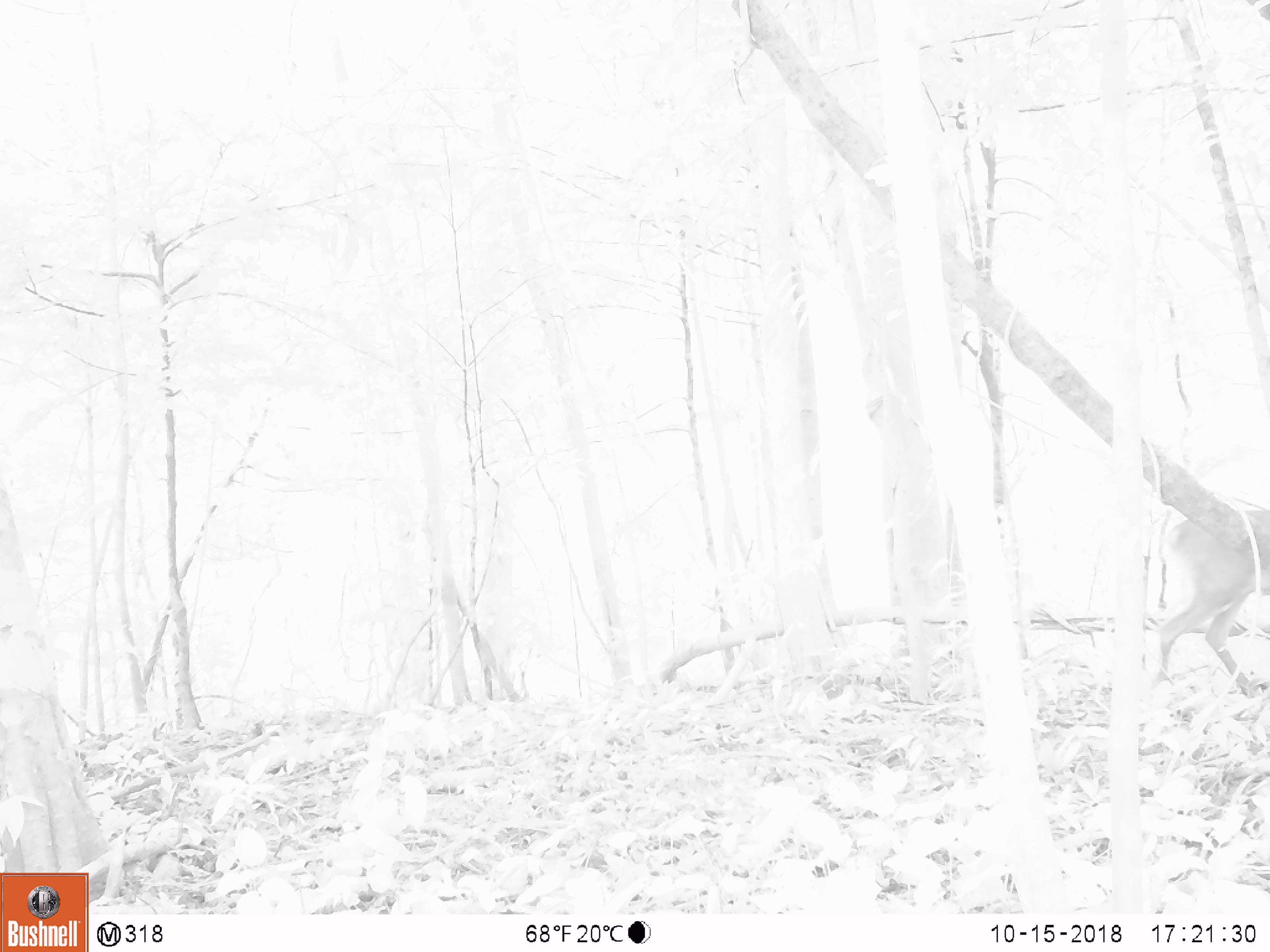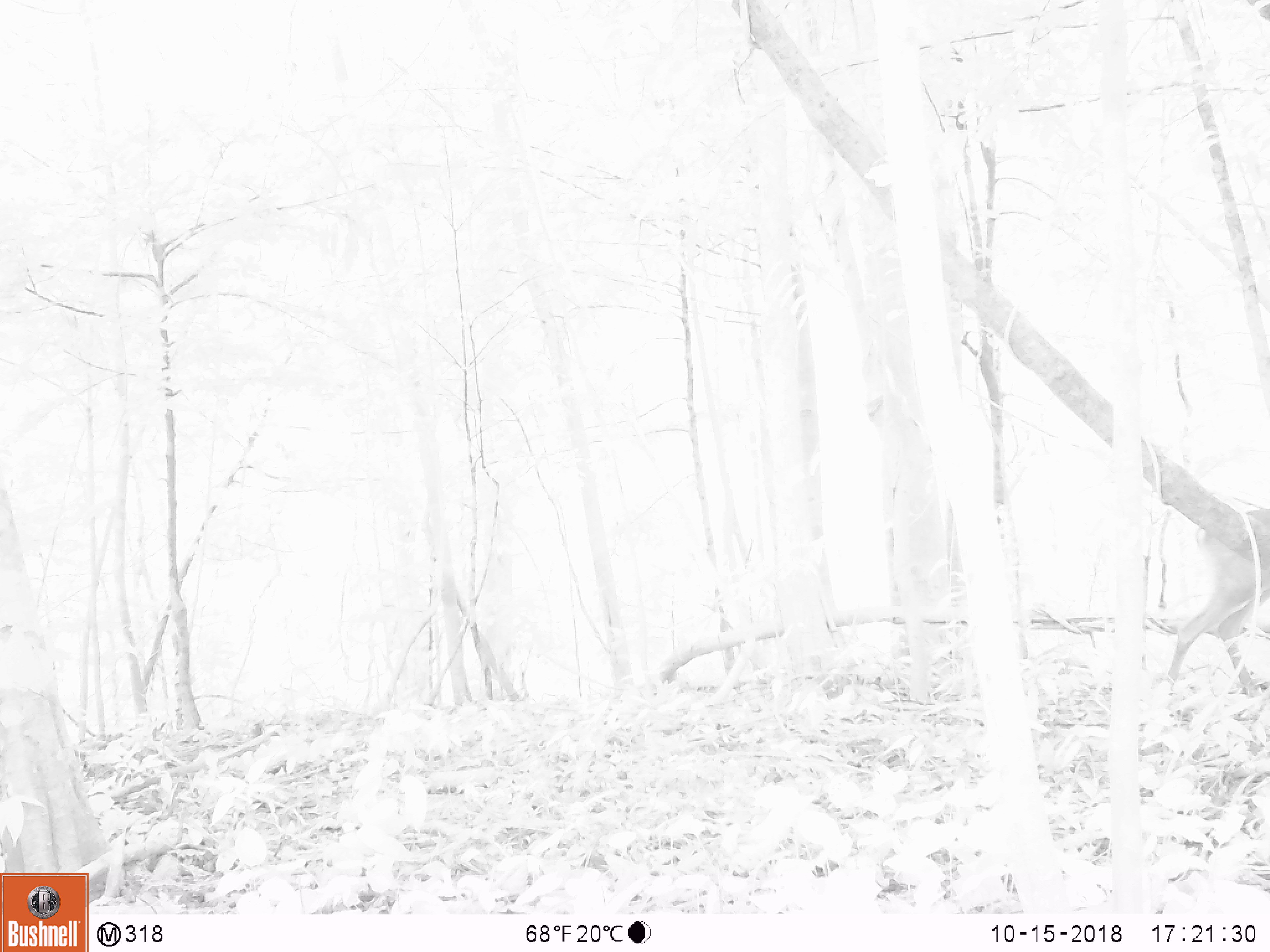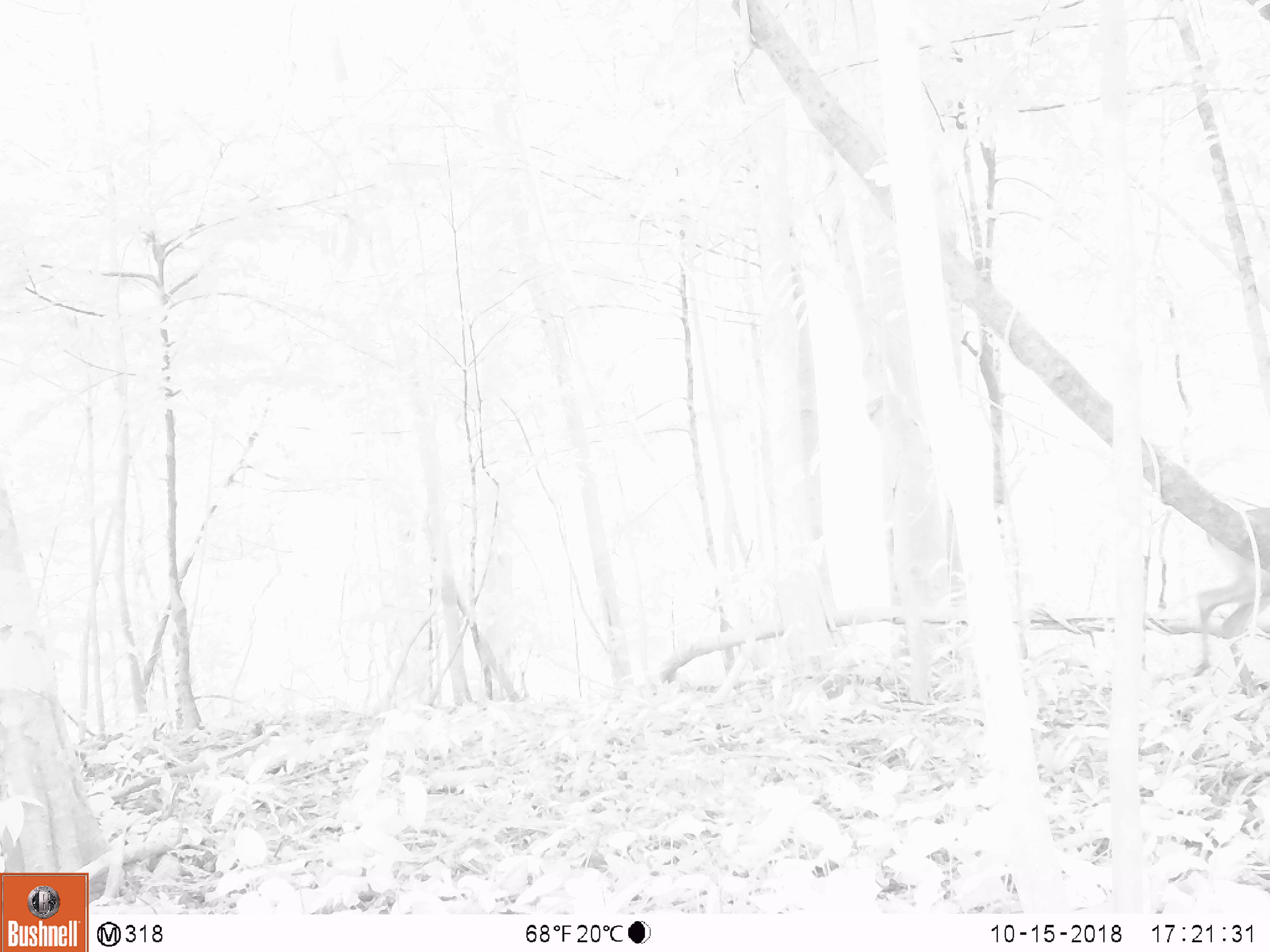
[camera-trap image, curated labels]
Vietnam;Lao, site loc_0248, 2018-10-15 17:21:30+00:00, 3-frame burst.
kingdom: Animalia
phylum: Chordata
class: Mammalia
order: Artiodactyla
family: Cervidae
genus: Muntiacus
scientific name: Muntiacus vuquangensis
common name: large-antlered muntjac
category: large antlered muntjac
Large antlered muntjac (large-antlered muntjac) (Muntiacus vuquangensis). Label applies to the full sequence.